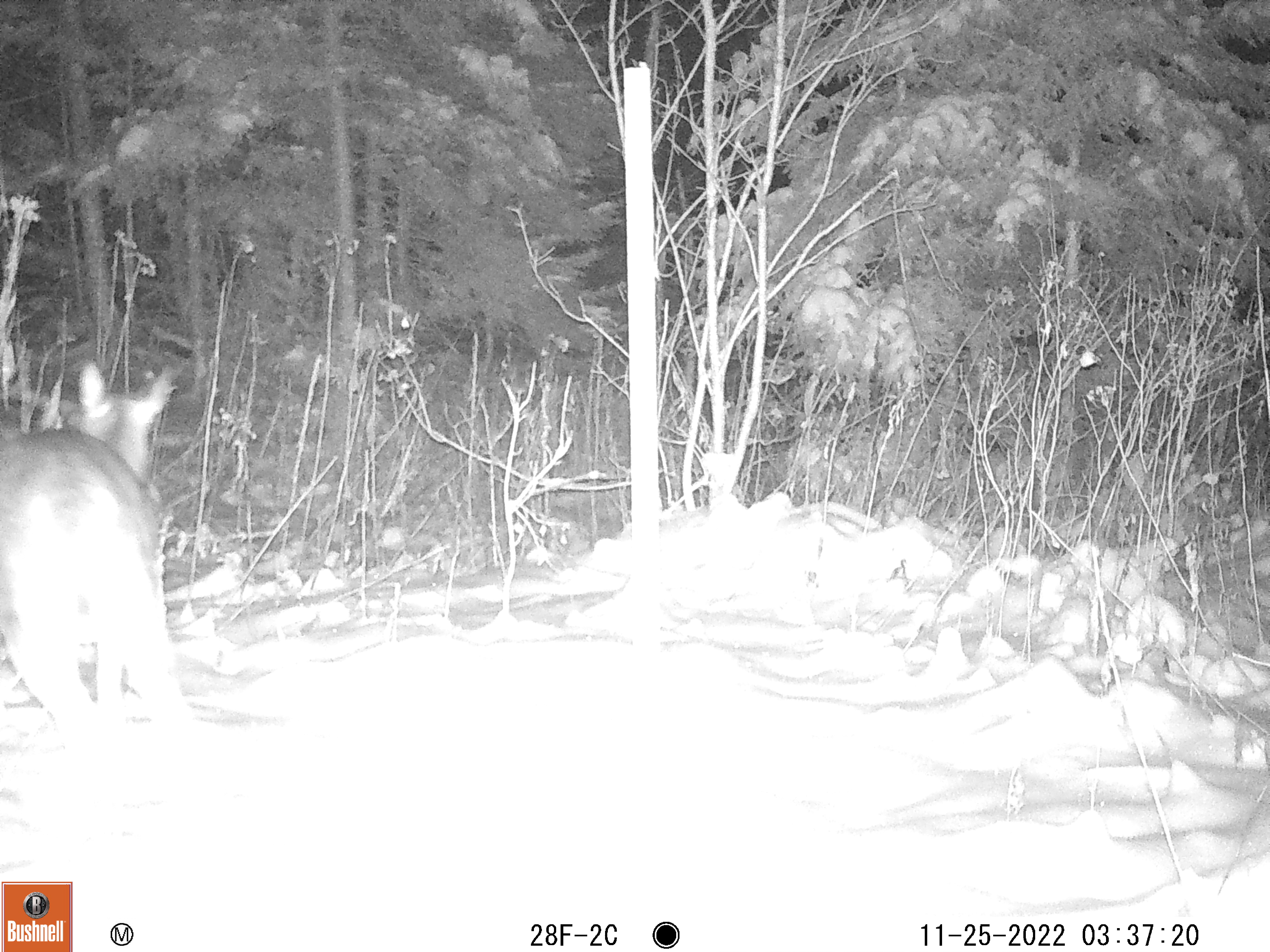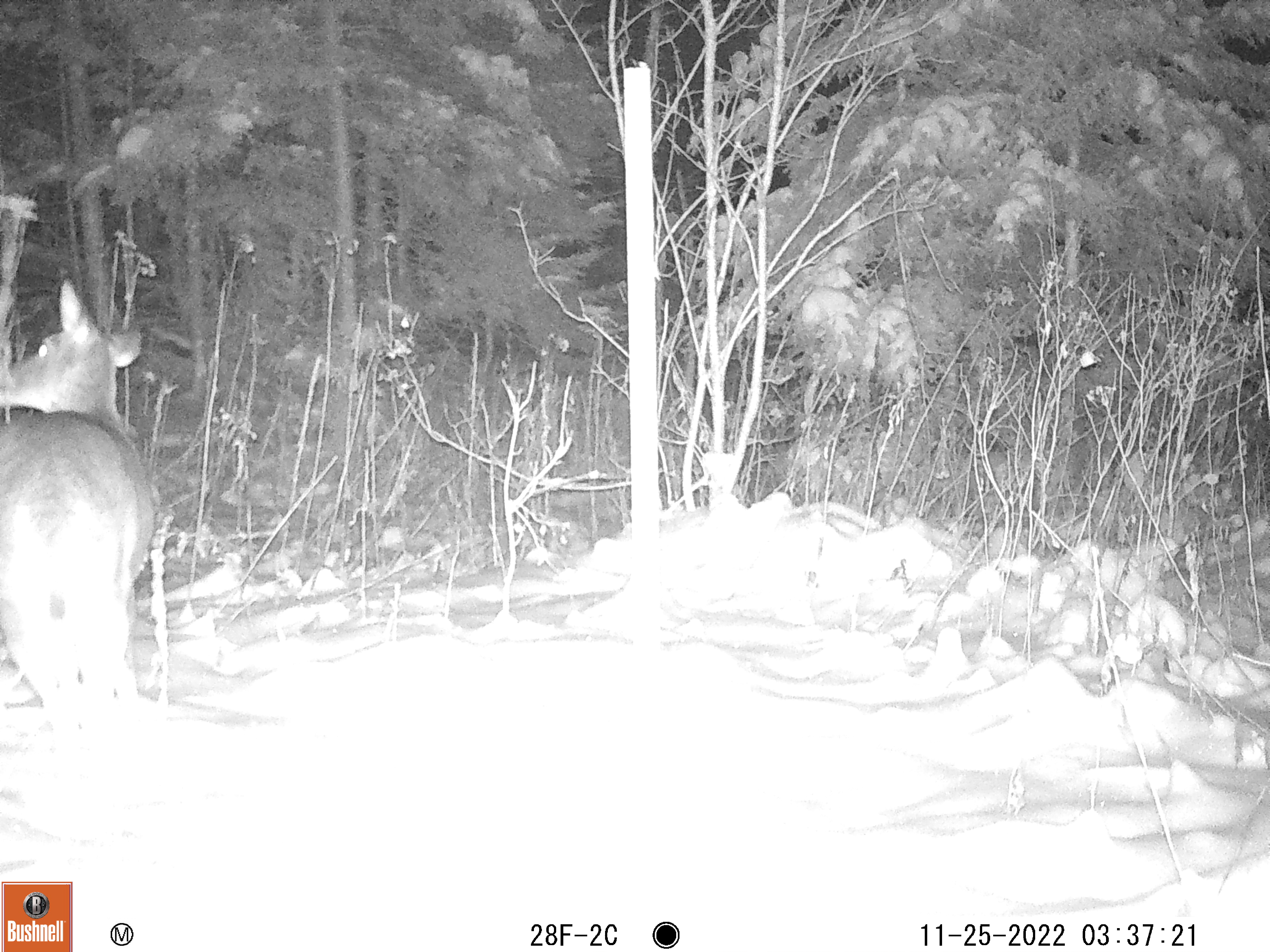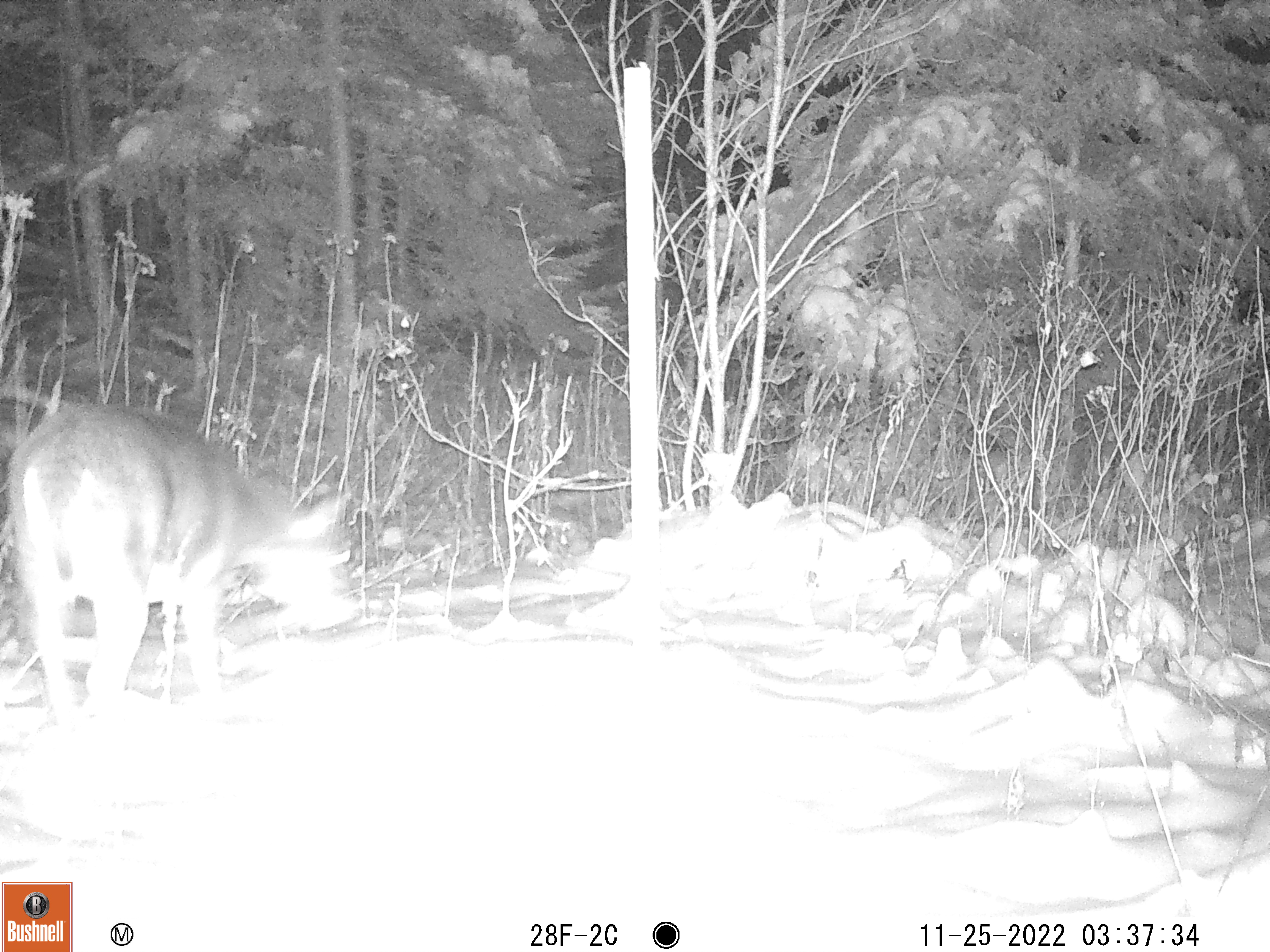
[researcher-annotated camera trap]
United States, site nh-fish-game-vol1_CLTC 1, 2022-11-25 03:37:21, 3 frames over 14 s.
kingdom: Animalia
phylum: Chordata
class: Mammalia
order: Artiodactyla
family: Cervidae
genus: Odocoileus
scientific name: Odocoileus virginianus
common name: white-tailed deer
White-tailed deer (Odocoileus virginianus).